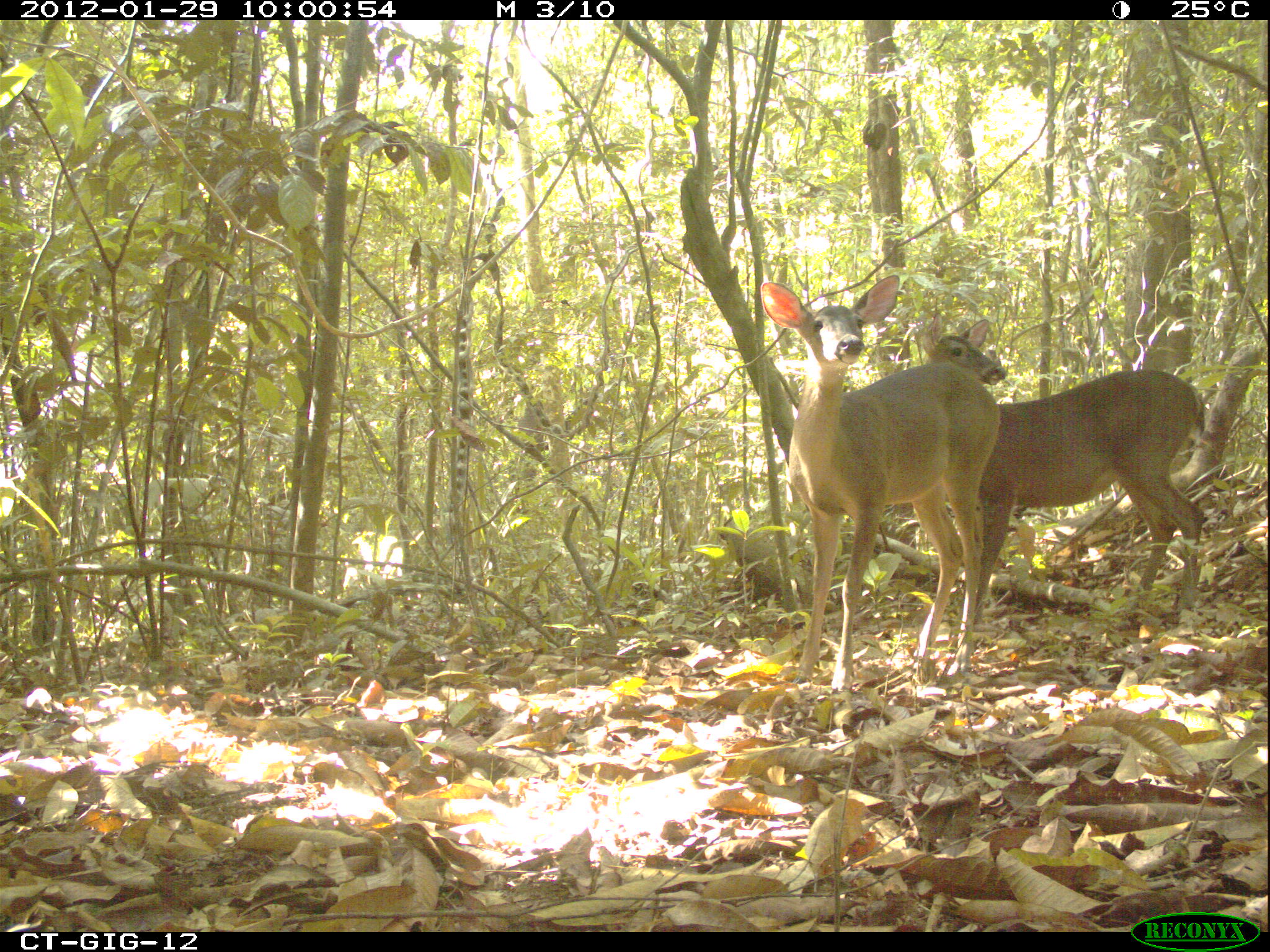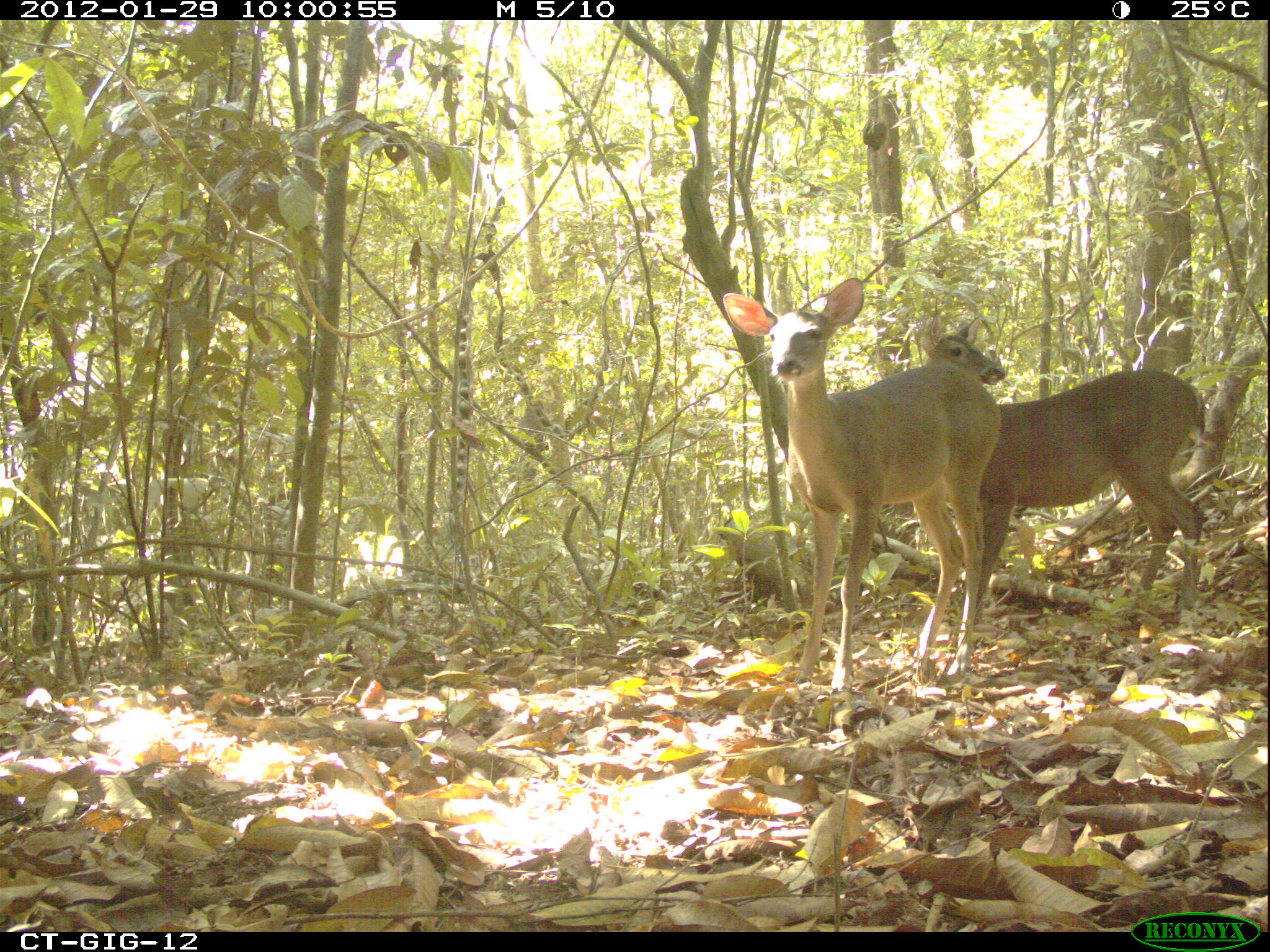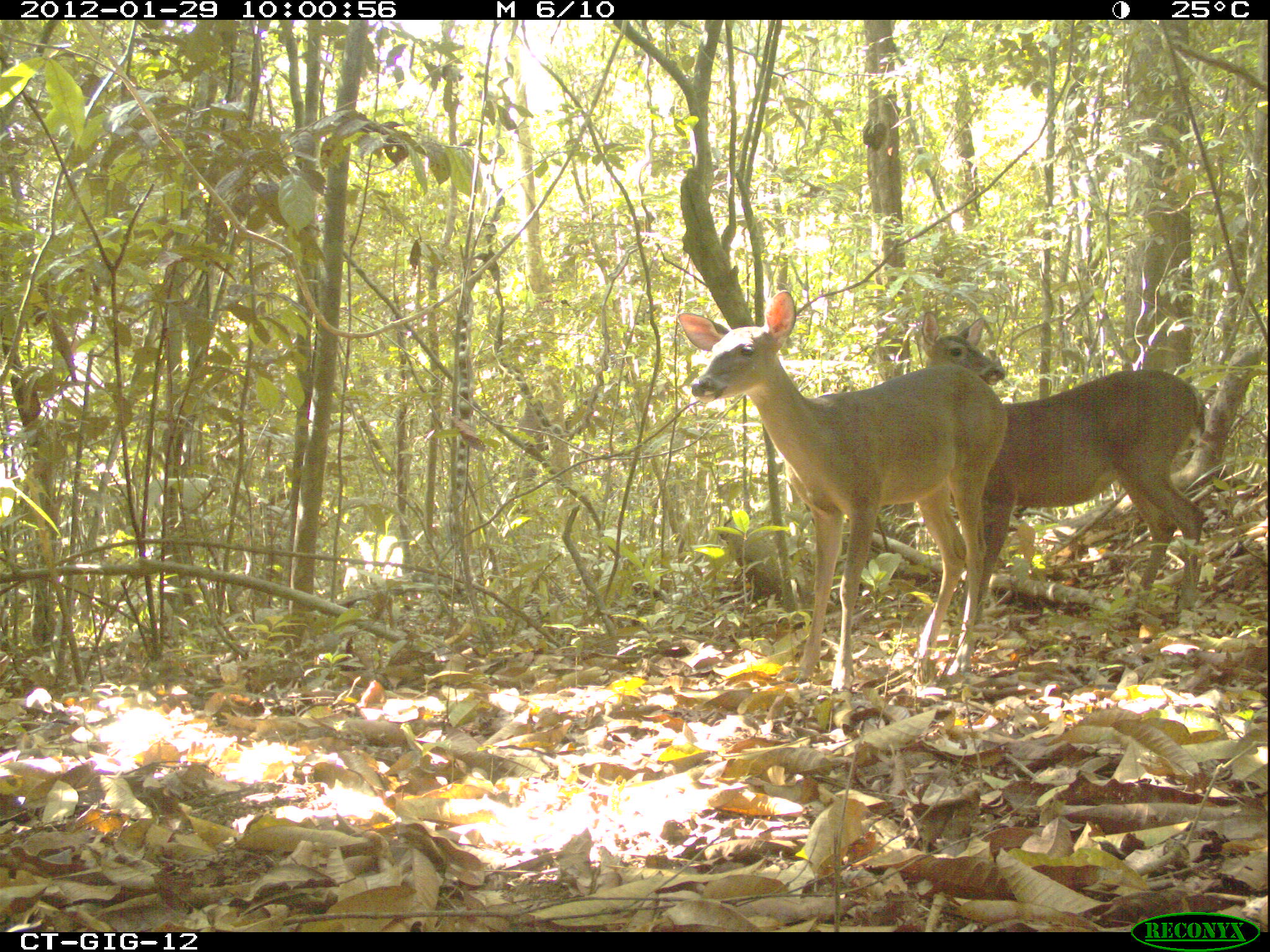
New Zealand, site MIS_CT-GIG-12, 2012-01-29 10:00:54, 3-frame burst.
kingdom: Animalia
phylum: Chordata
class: Mammalia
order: Artiodactyla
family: Cervidae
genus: Odocoileus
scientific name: Odocoileus virginianus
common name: white-tailed deer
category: white tailed deer